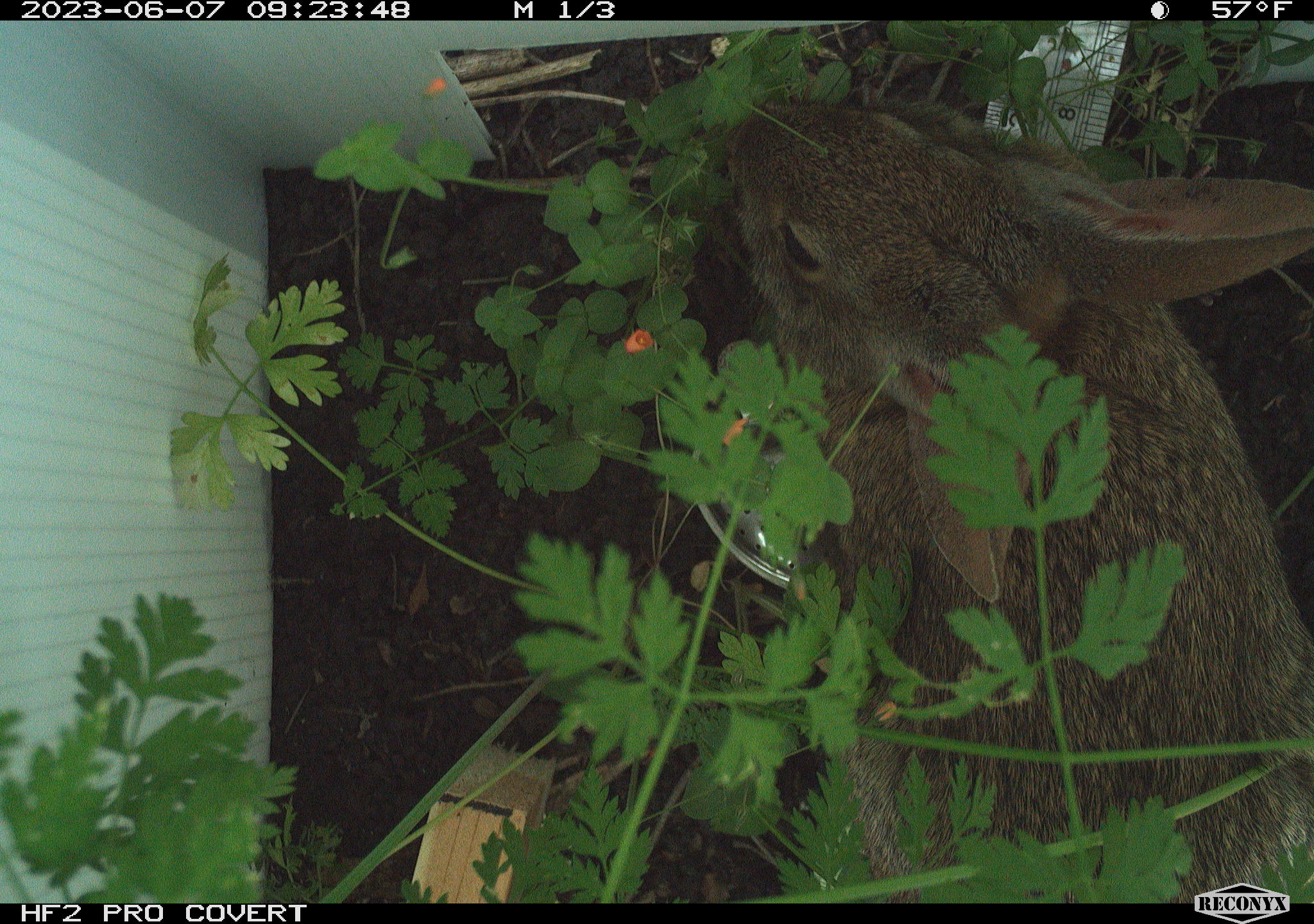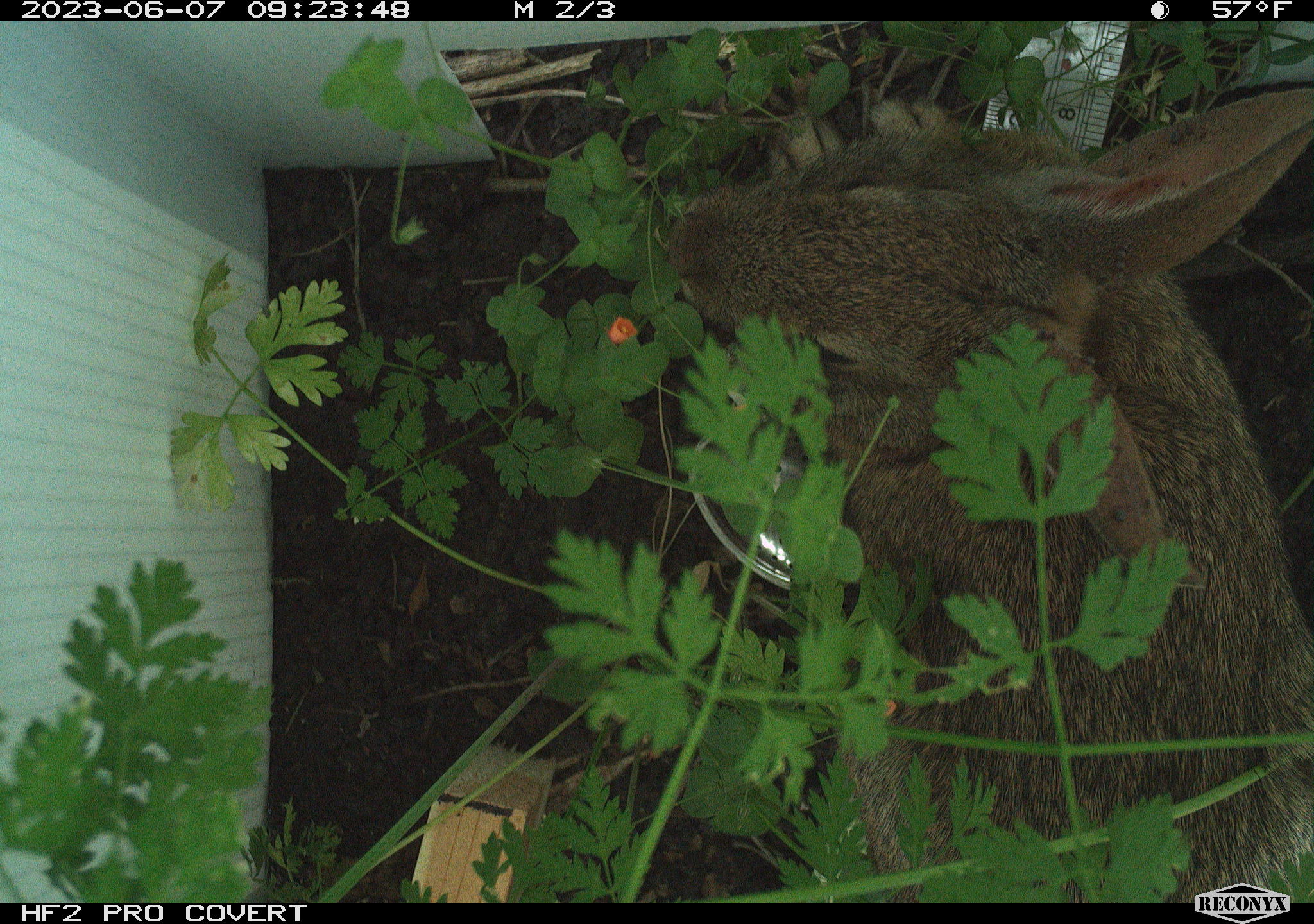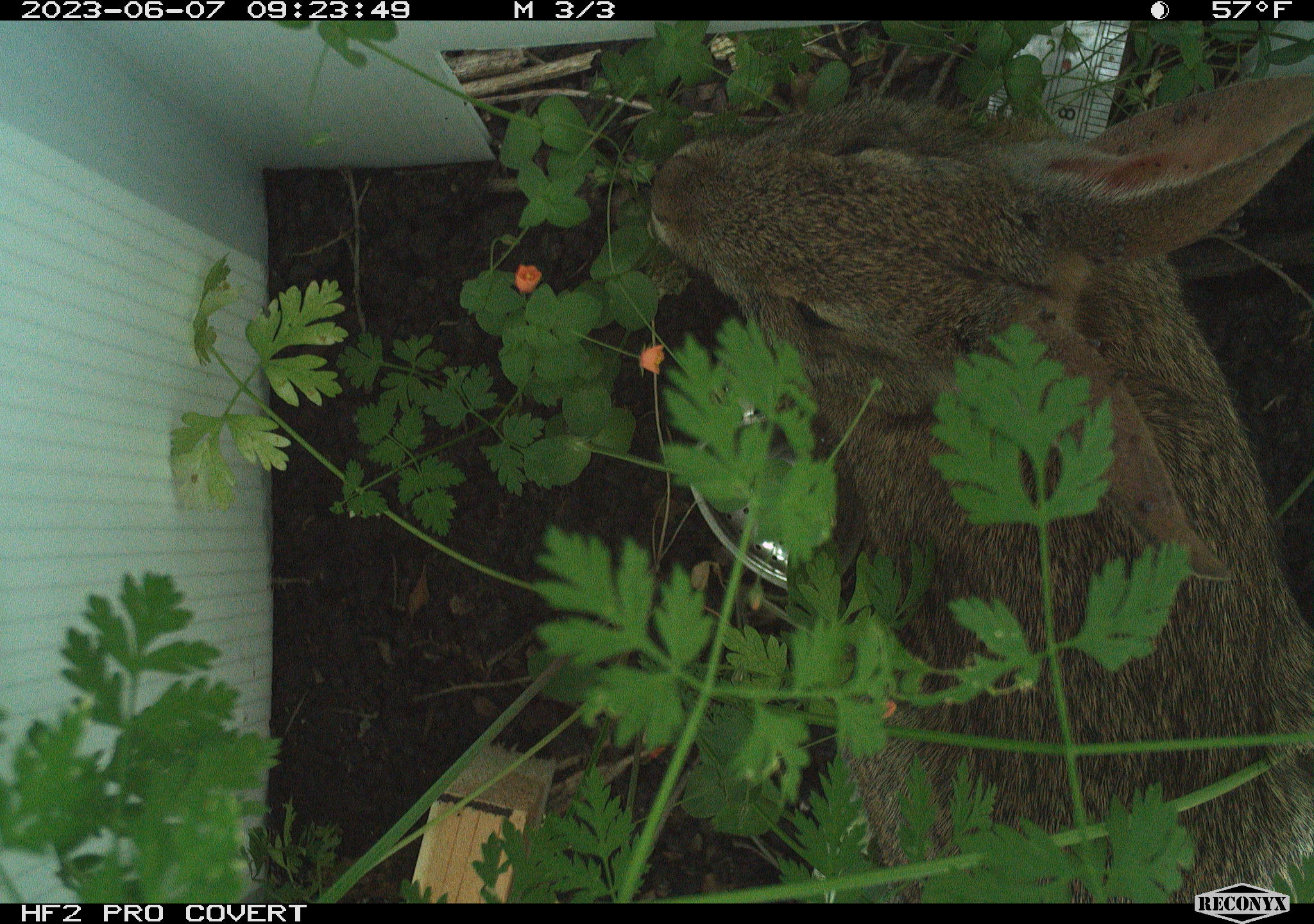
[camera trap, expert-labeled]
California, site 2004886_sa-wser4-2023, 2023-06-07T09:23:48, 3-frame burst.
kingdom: Animalia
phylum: Chordata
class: Mammalia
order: Lagomorpha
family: Leporidae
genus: Sylvilagus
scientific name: Sylvilagus bachmani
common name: brush rabbit